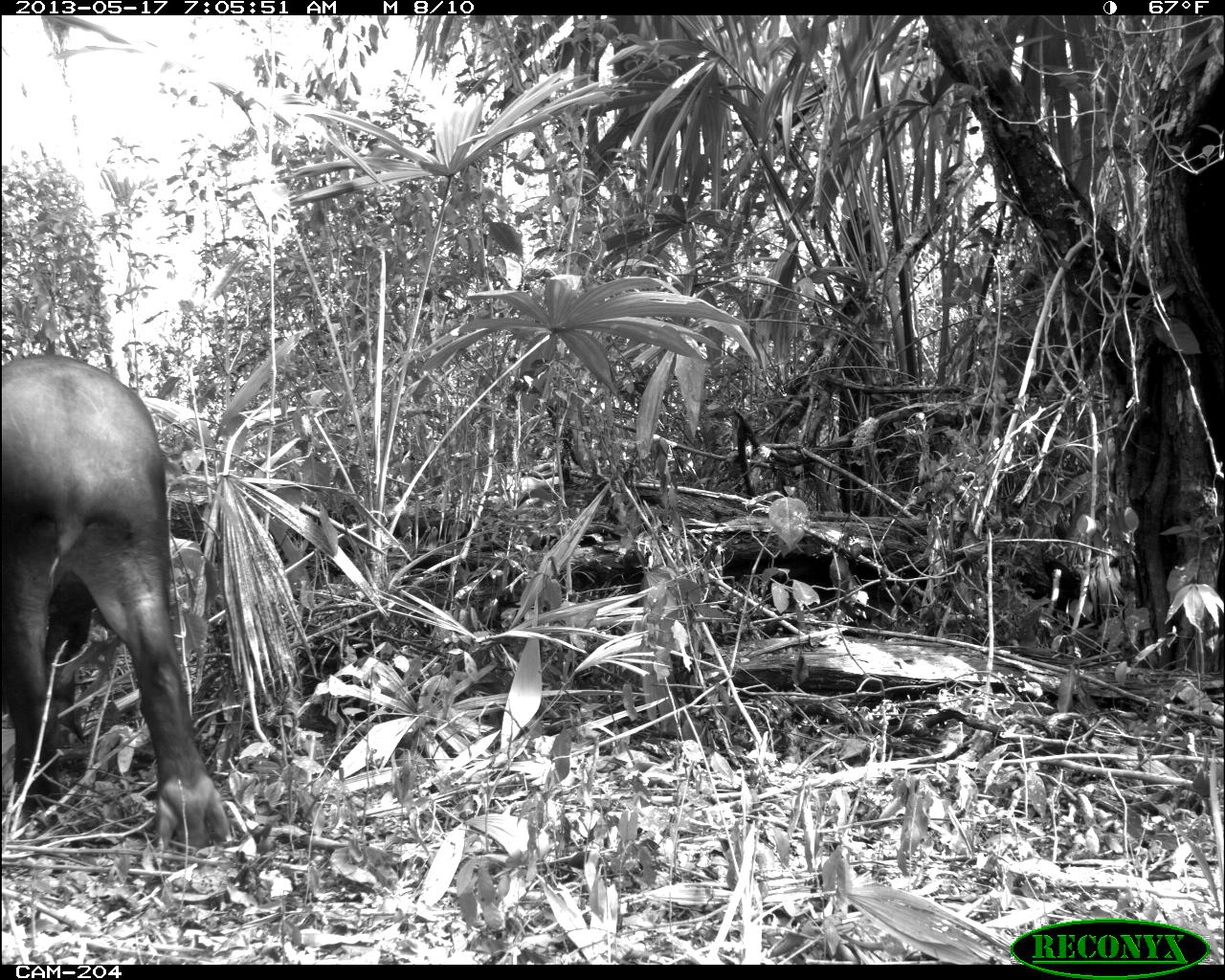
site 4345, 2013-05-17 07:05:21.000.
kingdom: Animalia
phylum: Chordata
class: Mammalia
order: Perissodactyla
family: Tapiridae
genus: Tapirus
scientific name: Tapirus bairdii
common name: baird's tapir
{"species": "Tapirus bairdii (baird's tapir)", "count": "1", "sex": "female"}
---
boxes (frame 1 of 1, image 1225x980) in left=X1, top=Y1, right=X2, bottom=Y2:
tapirus bairdii: left=1, top=351, right=231, bottom=852